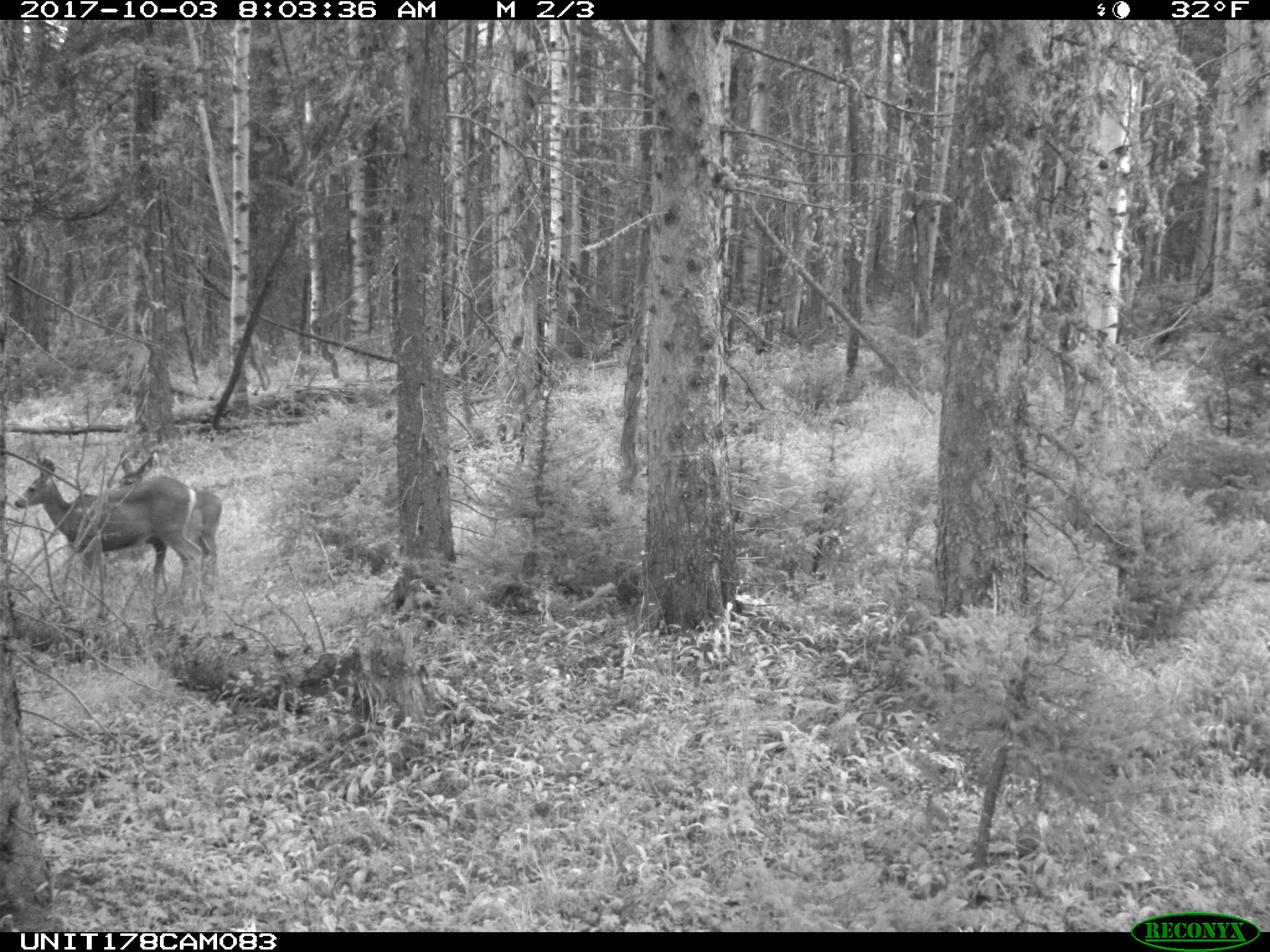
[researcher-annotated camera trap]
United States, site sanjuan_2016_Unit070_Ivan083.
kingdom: Animalia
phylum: Chordata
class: Mammalia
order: Artiodactyla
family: Cervidae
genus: Odocoileus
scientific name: Odocoileus hemionus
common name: mule deer